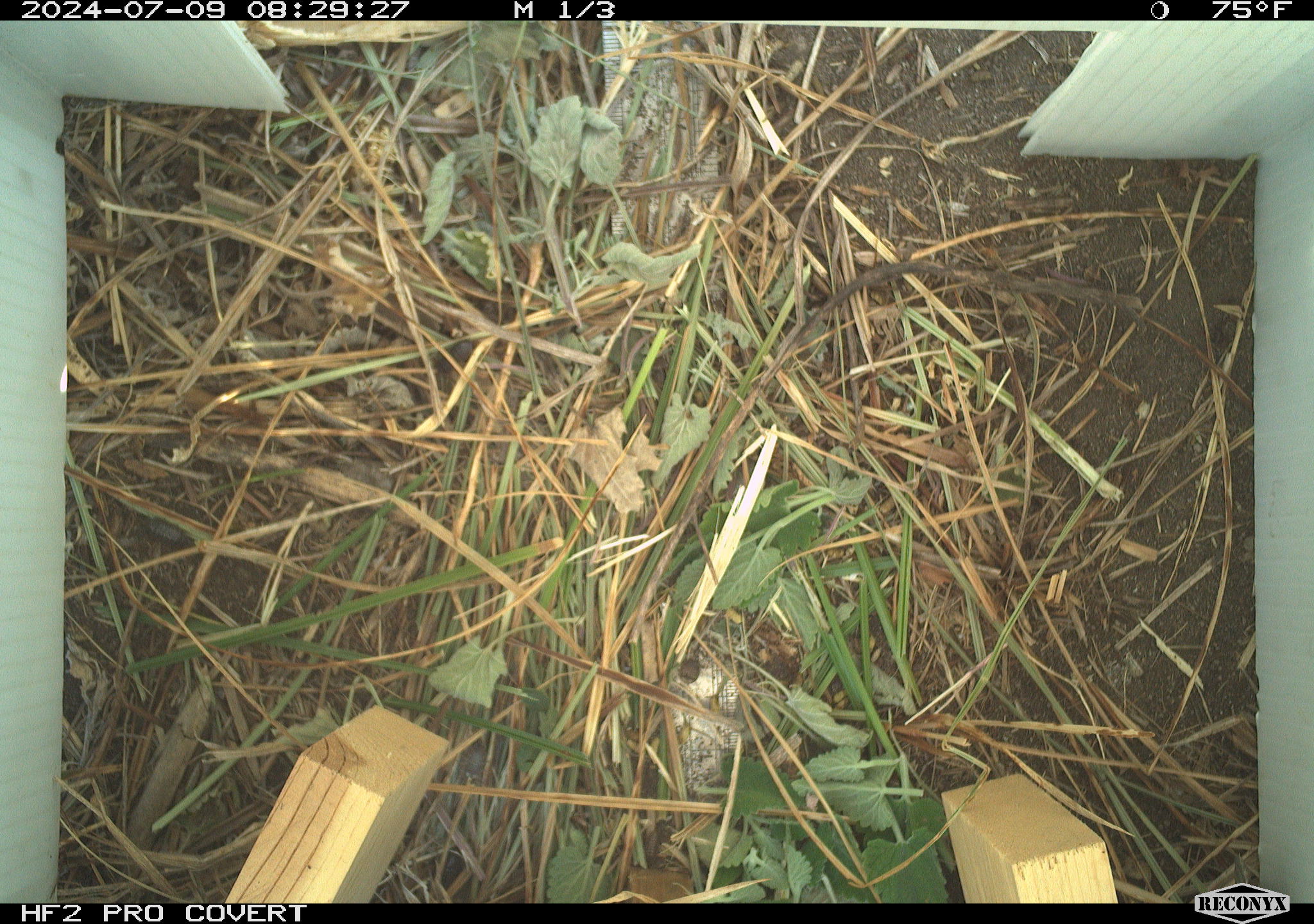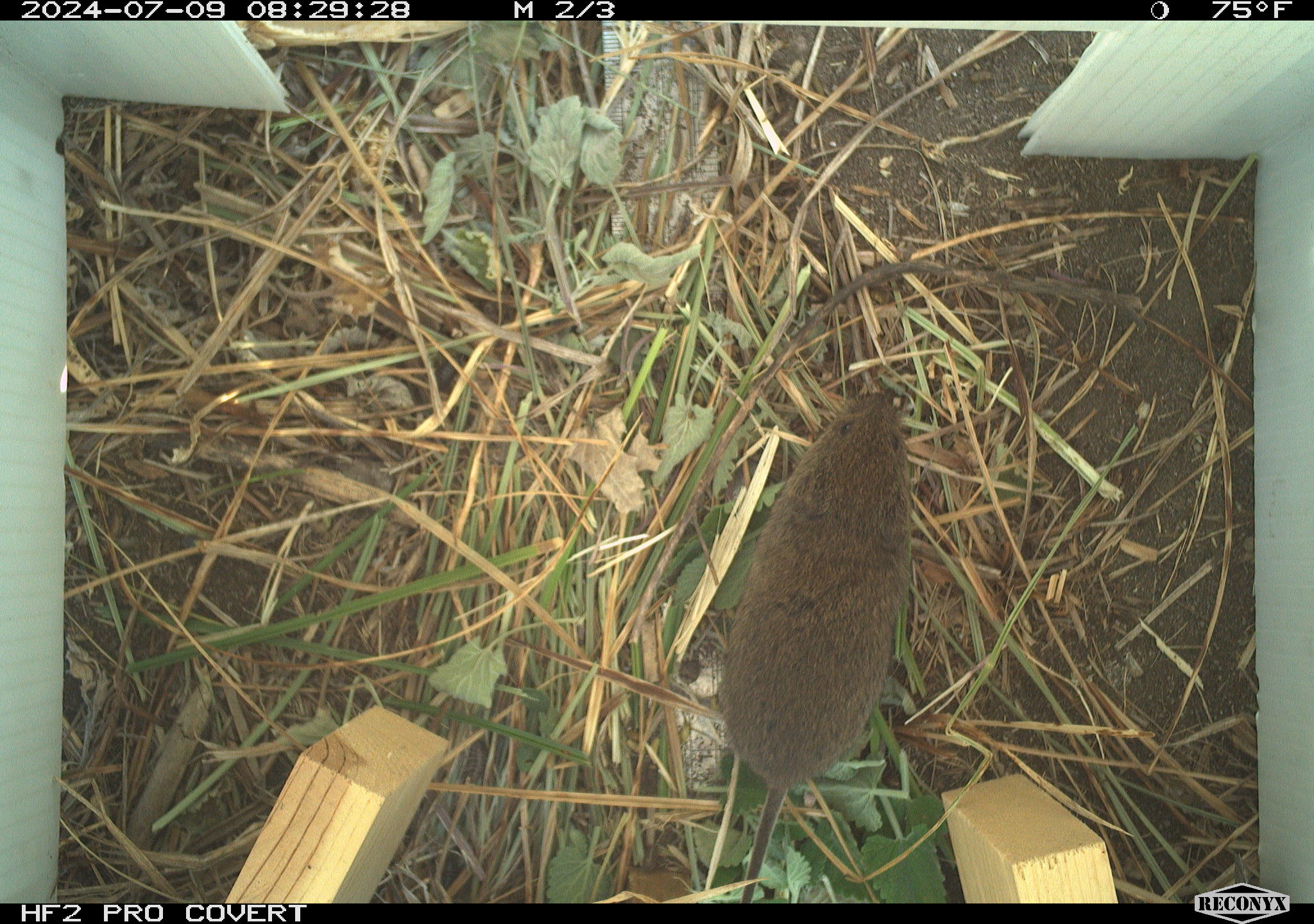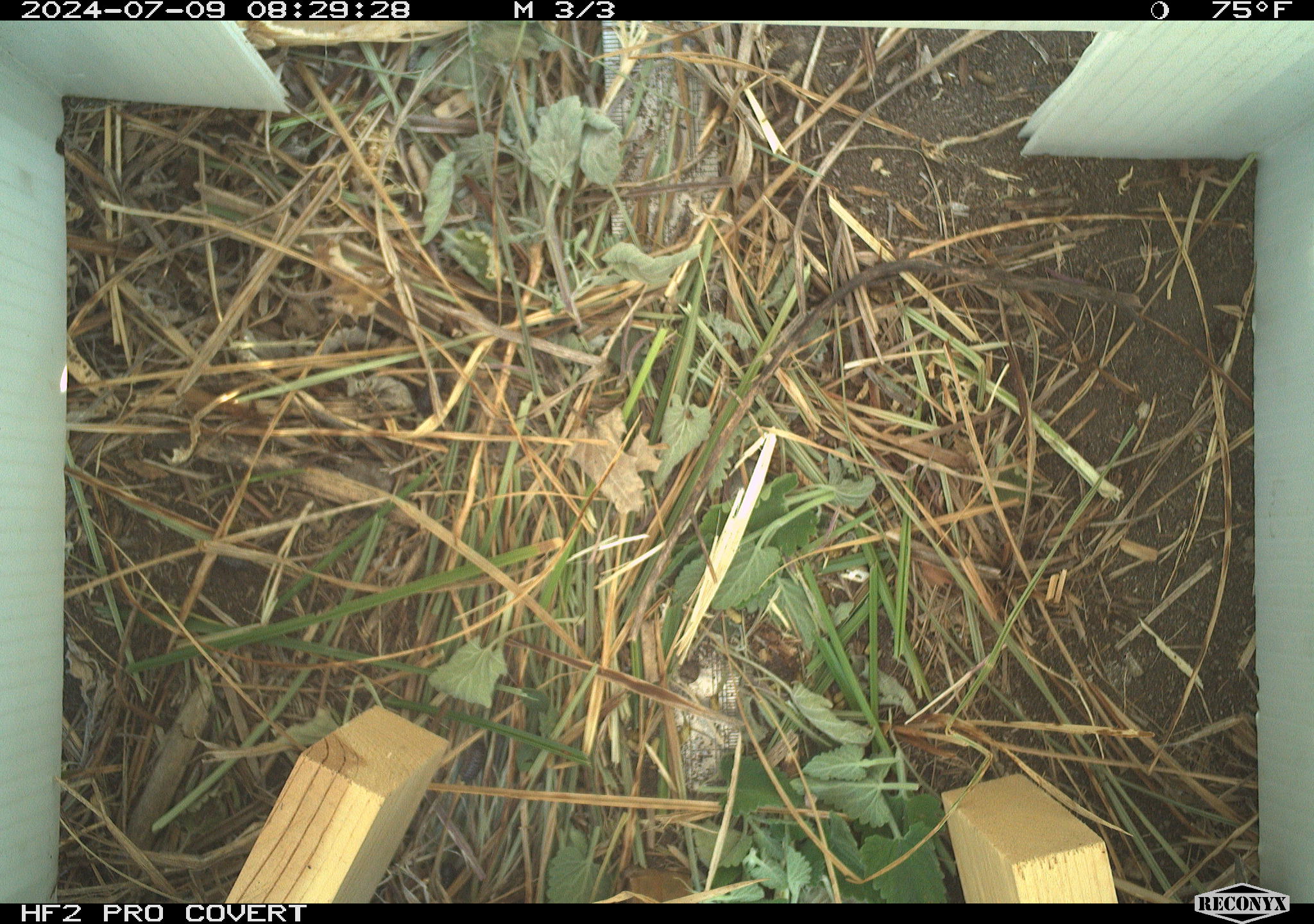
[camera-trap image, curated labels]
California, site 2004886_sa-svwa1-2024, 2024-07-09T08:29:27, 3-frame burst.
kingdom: Animalia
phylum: Arthropoda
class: Malacostraca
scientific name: Malacostraca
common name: amphipods, crabs, isopods, krill, lobsters and shrimps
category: malacostracan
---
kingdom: Animalia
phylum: Chordata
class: Mammalia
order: Rodentia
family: Cricetidae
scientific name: Arvicolinae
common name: voles, lemmings, and muskrats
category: arvicolinae subfamily